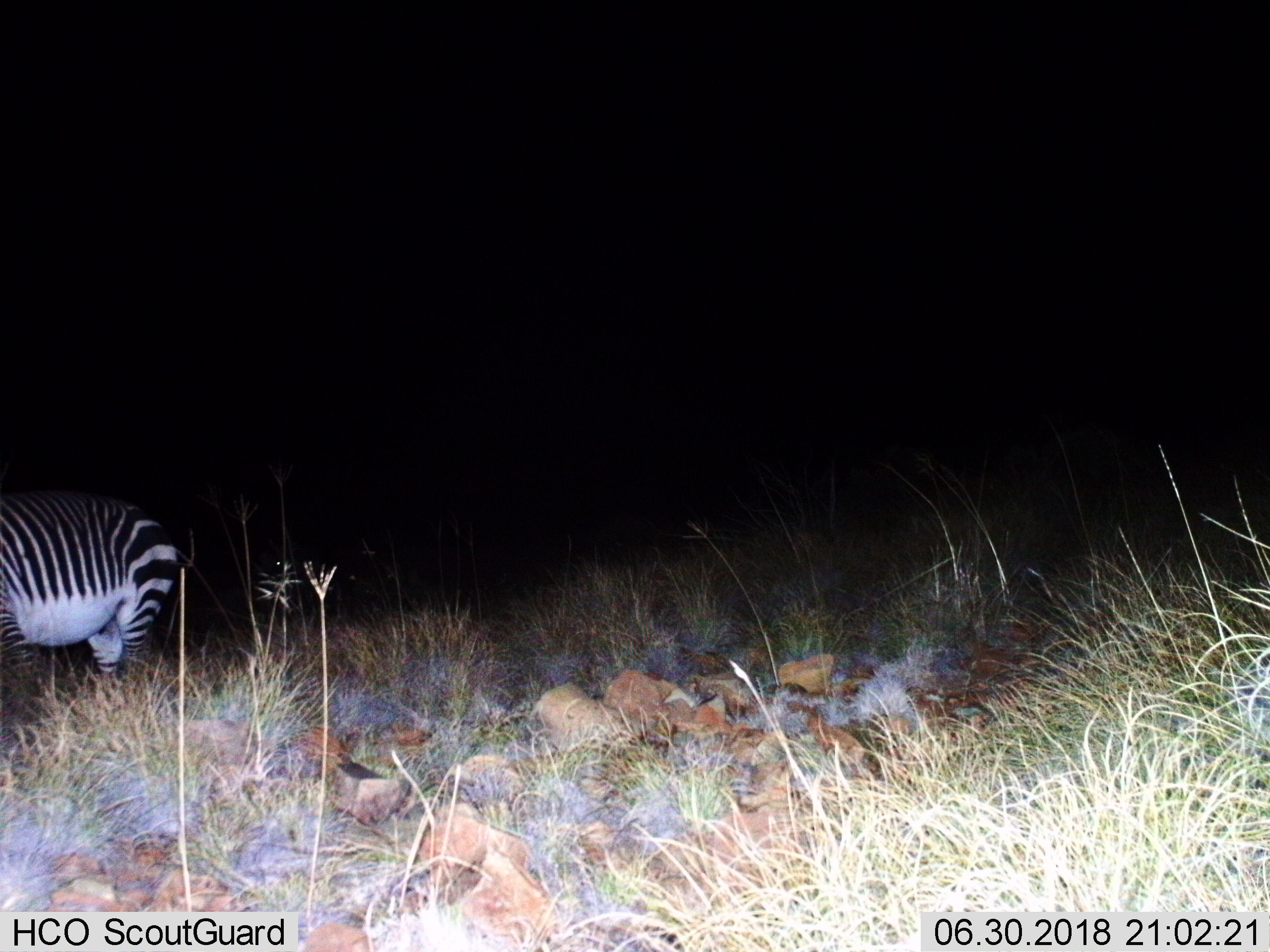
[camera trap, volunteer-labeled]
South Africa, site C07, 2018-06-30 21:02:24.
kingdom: Animalia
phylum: Chordata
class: Mammalia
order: Perissodactyla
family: Equidae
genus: Equus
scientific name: Equus zebra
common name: mountain zebra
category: zebramountain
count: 1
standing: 75%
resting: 0%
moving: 12%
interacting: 0%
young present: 0%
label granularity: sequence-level